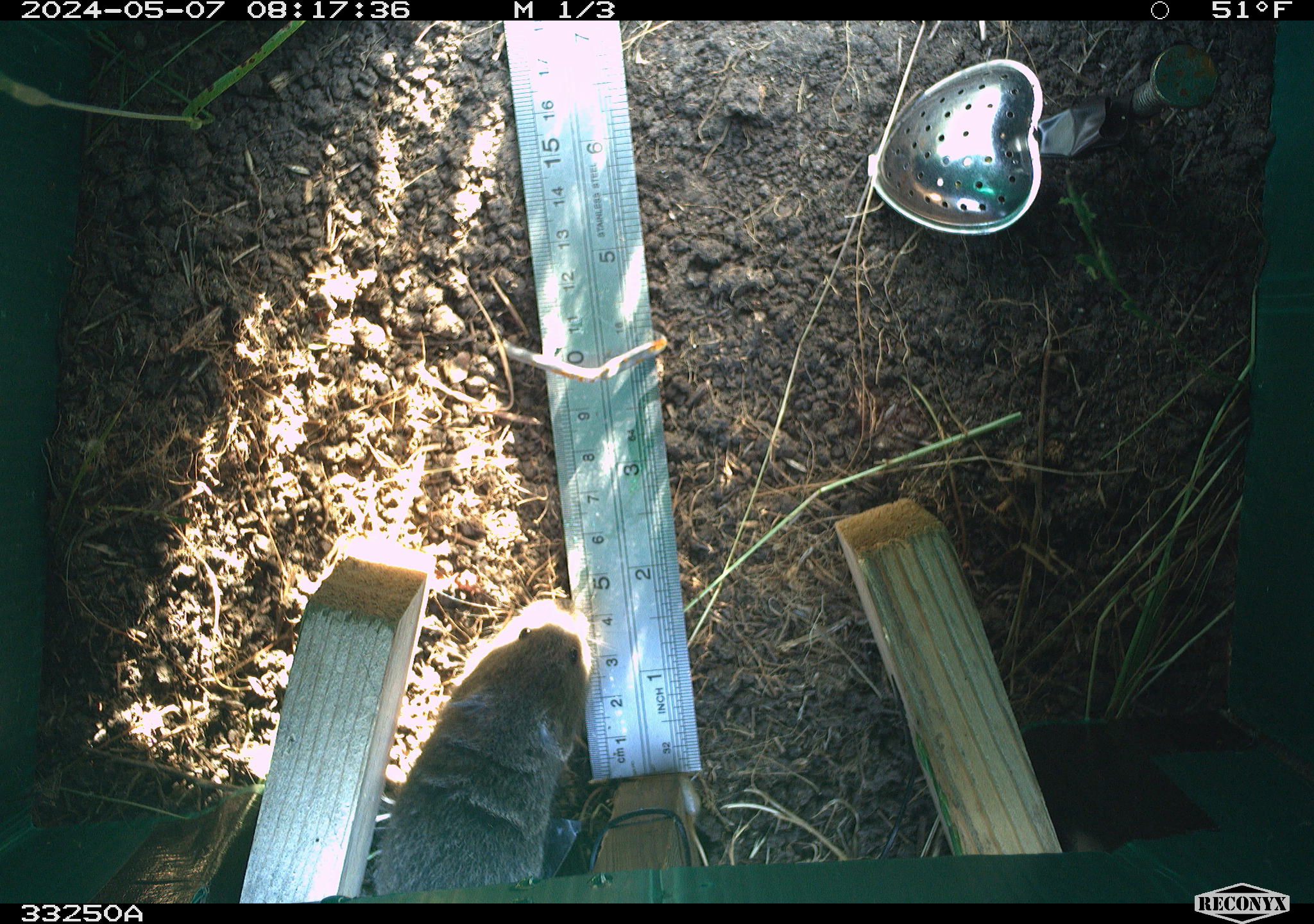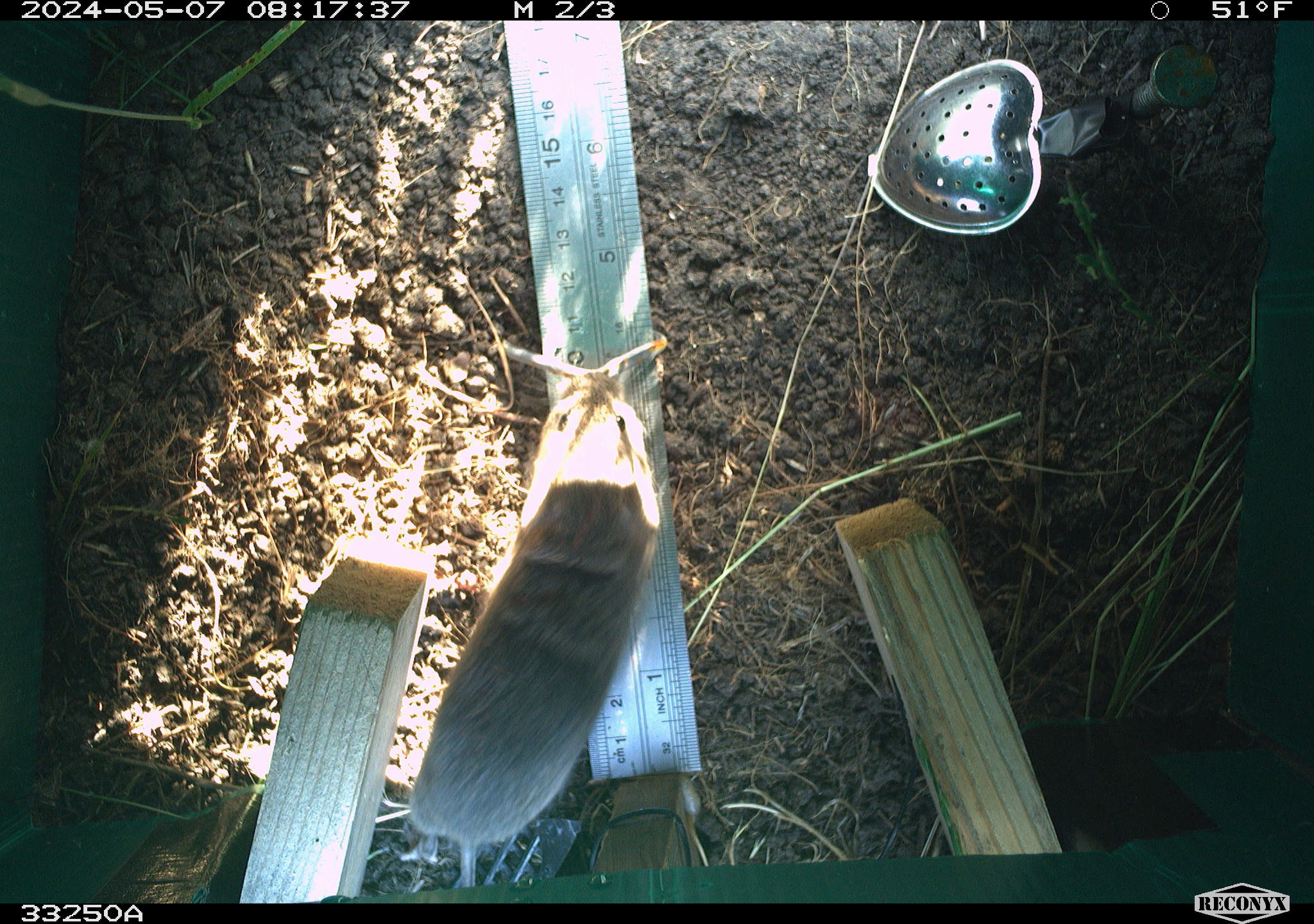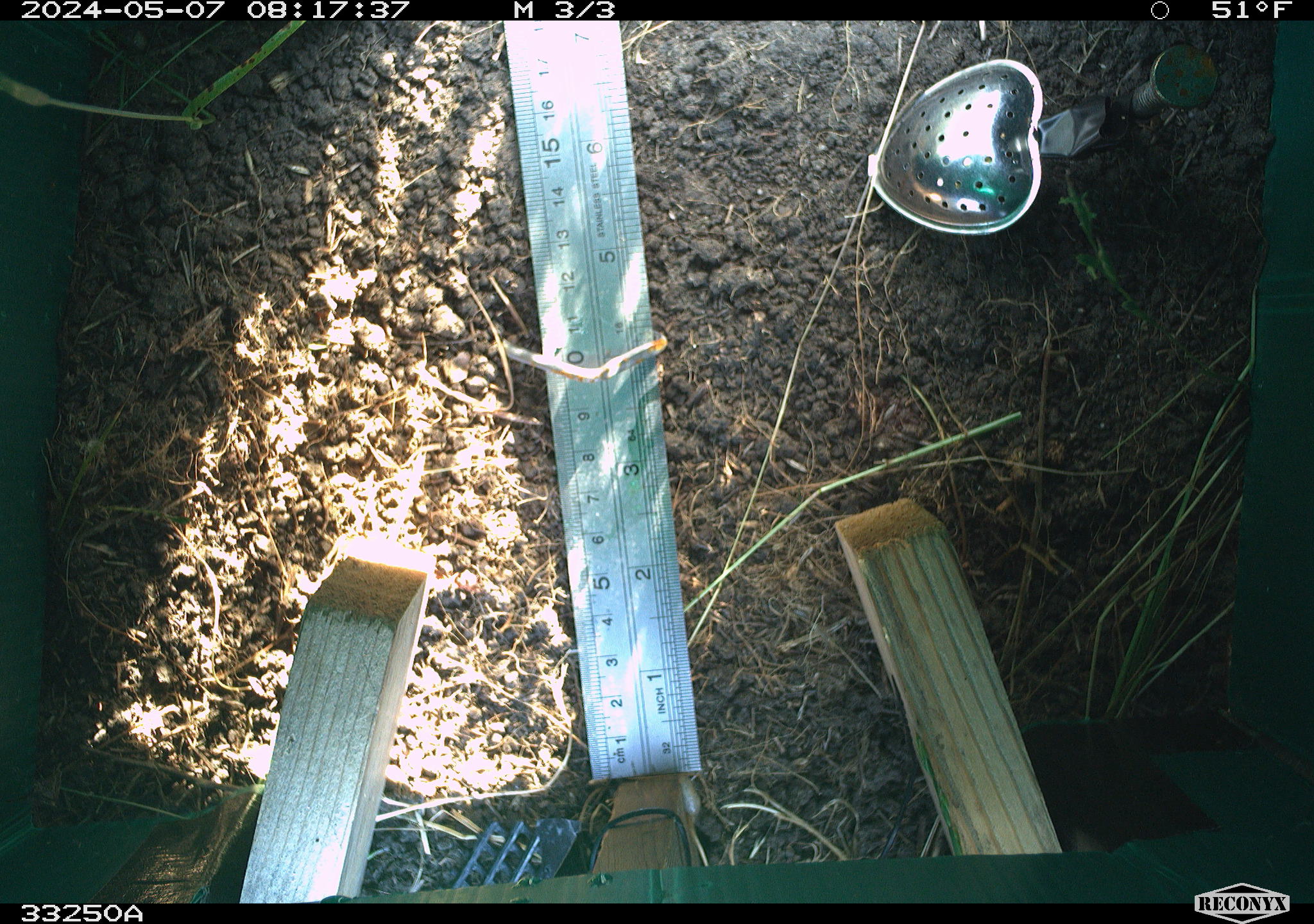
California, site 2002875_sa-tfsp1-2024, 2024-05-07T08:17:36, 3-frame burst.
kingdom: Animalia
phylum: Chordata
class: Mammalia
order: Rodentia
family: Cricetidae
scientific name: Arvicolinae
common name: voles, lemmings, and muskrats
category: arvicolinae subfamily